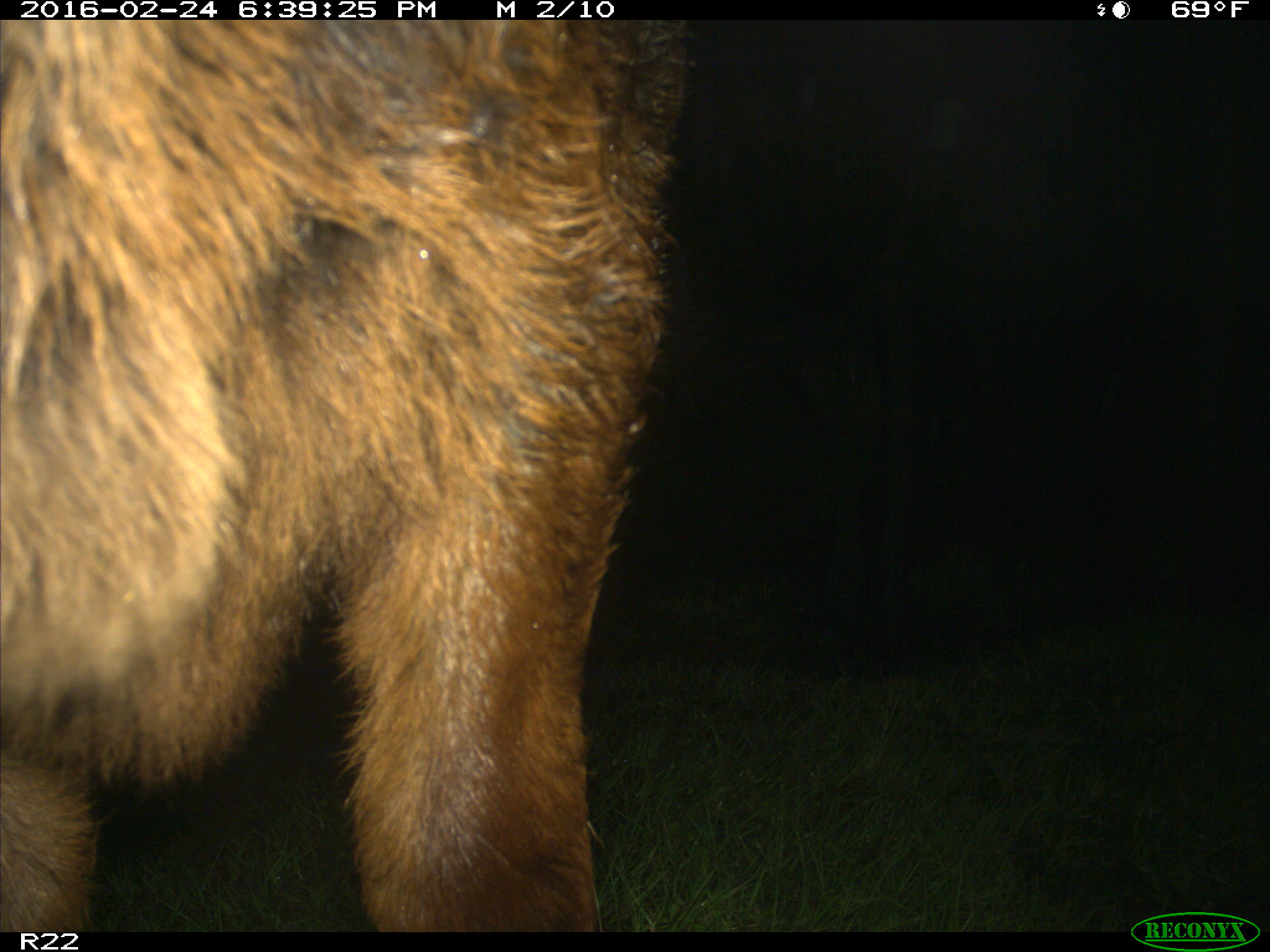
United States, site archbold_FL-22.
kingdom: Animalia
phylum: Chordata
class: Mammalia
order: Artiodactyla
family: Bovidae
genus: Bos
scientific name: Bos taurus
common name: domestic cow